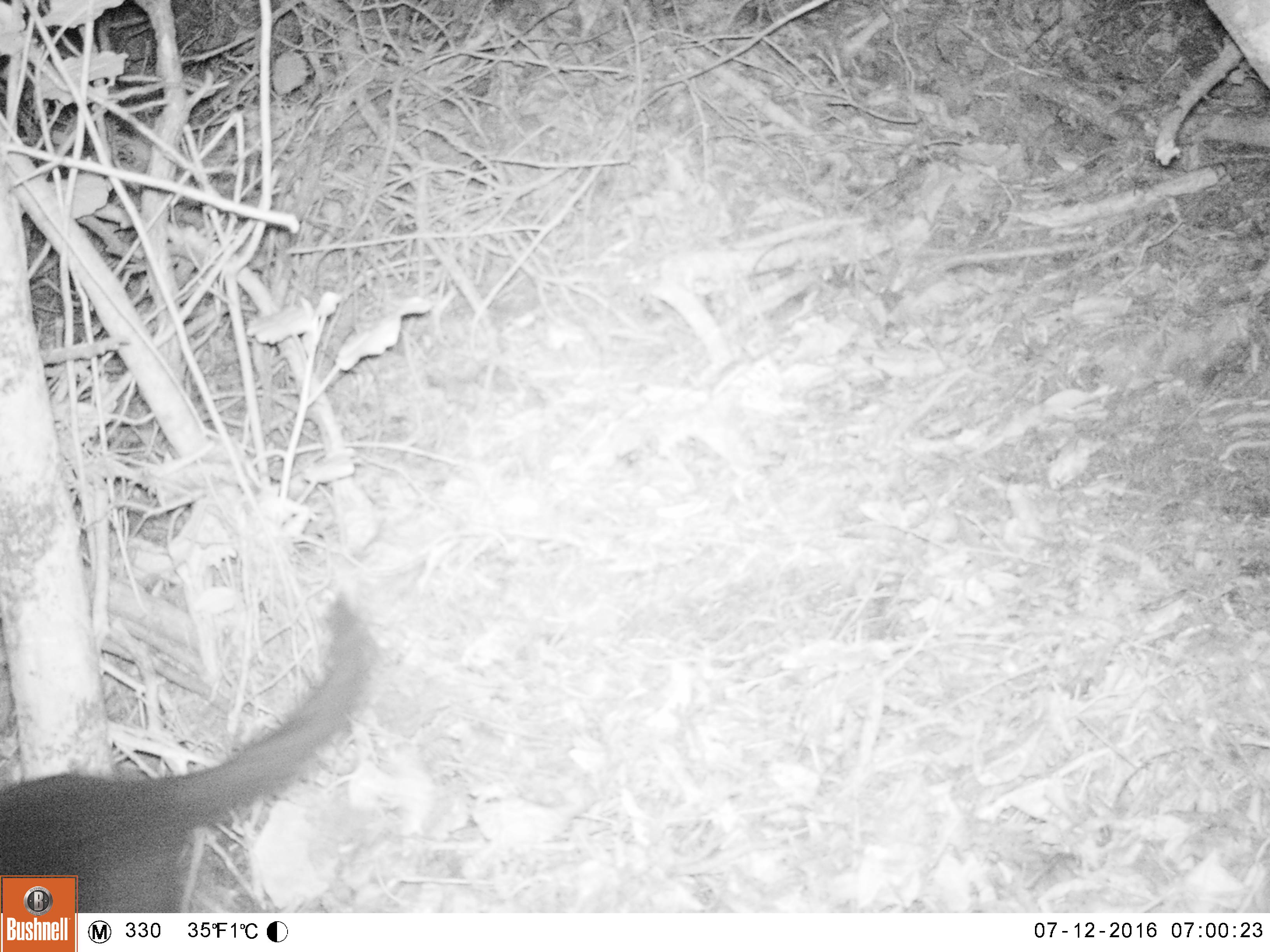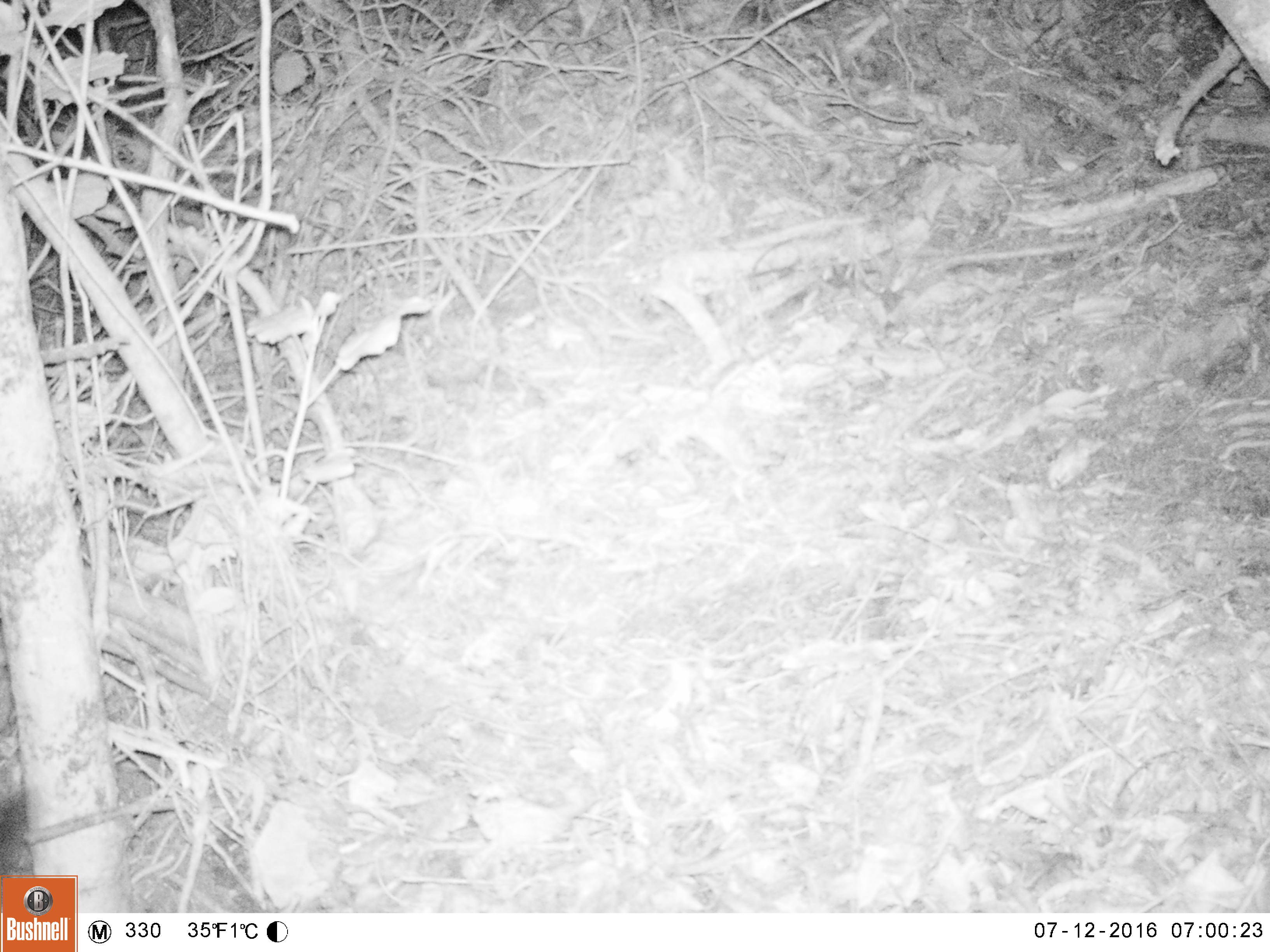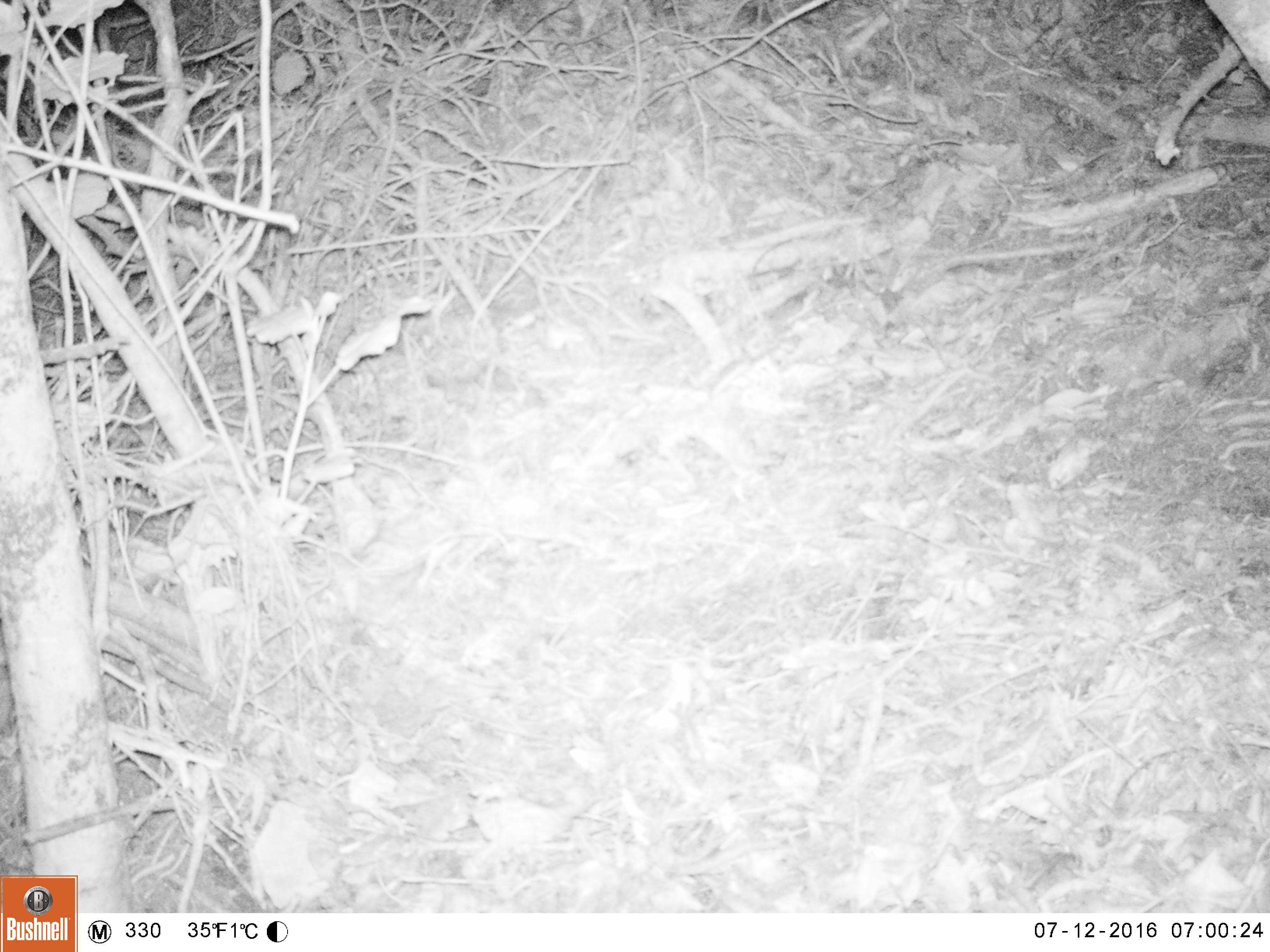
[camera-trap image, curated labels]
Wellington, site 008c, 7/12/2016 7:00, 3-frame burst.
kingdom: Animalia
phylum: Chordata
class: Mammalia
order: Carnivora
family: Felidae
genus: Felis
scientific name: Felis catus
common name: cat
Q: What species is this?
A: Cat (Felis catus).